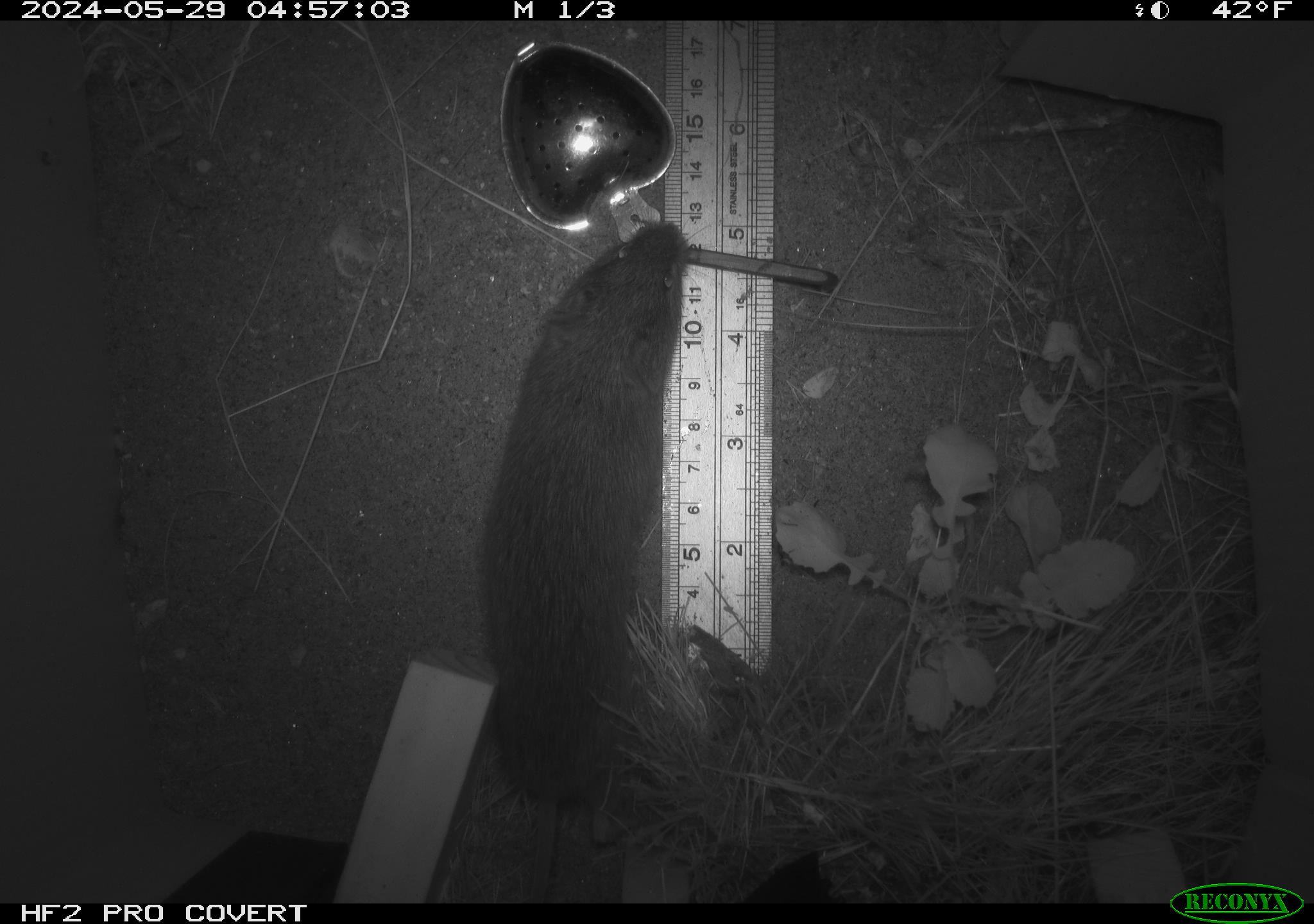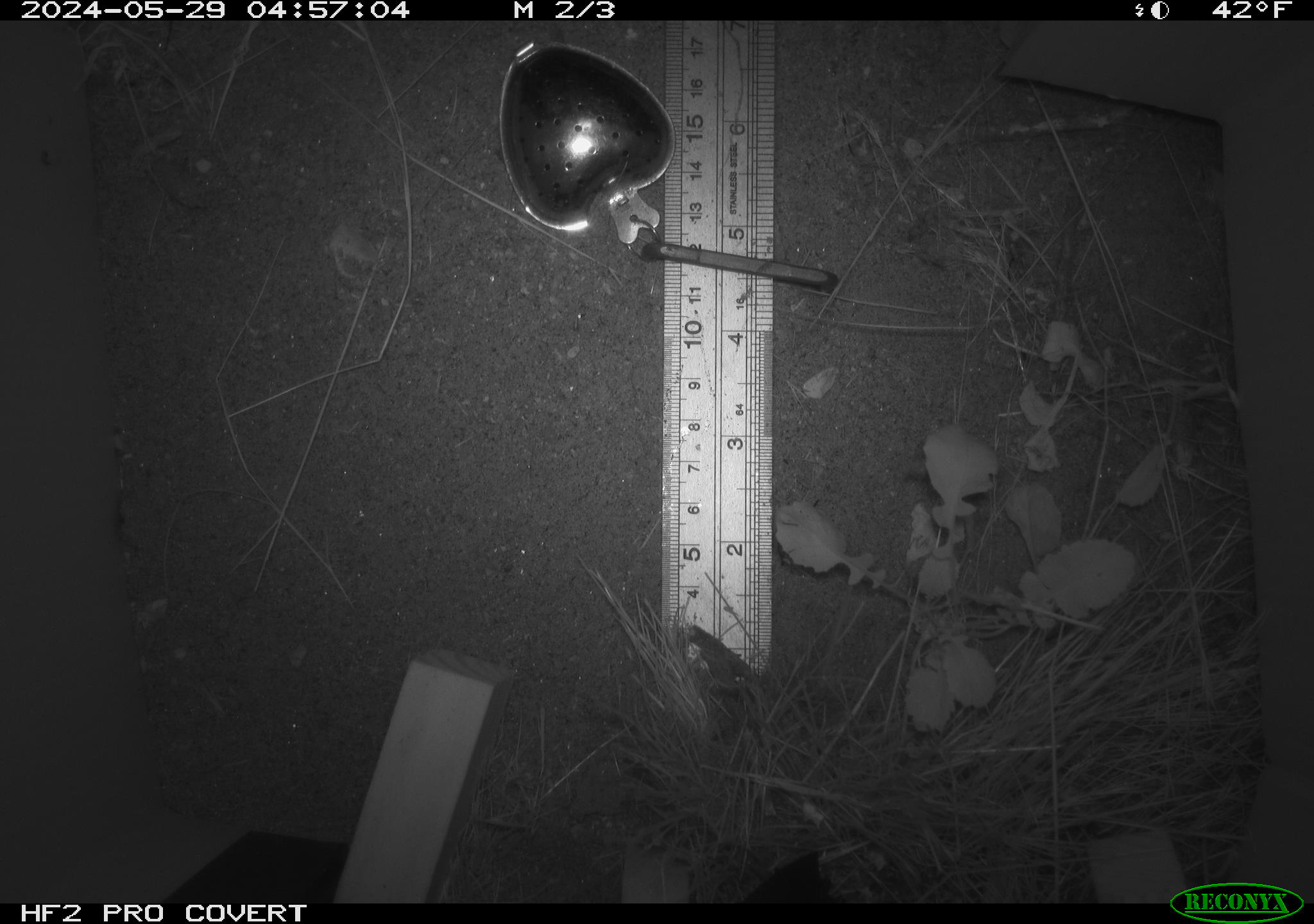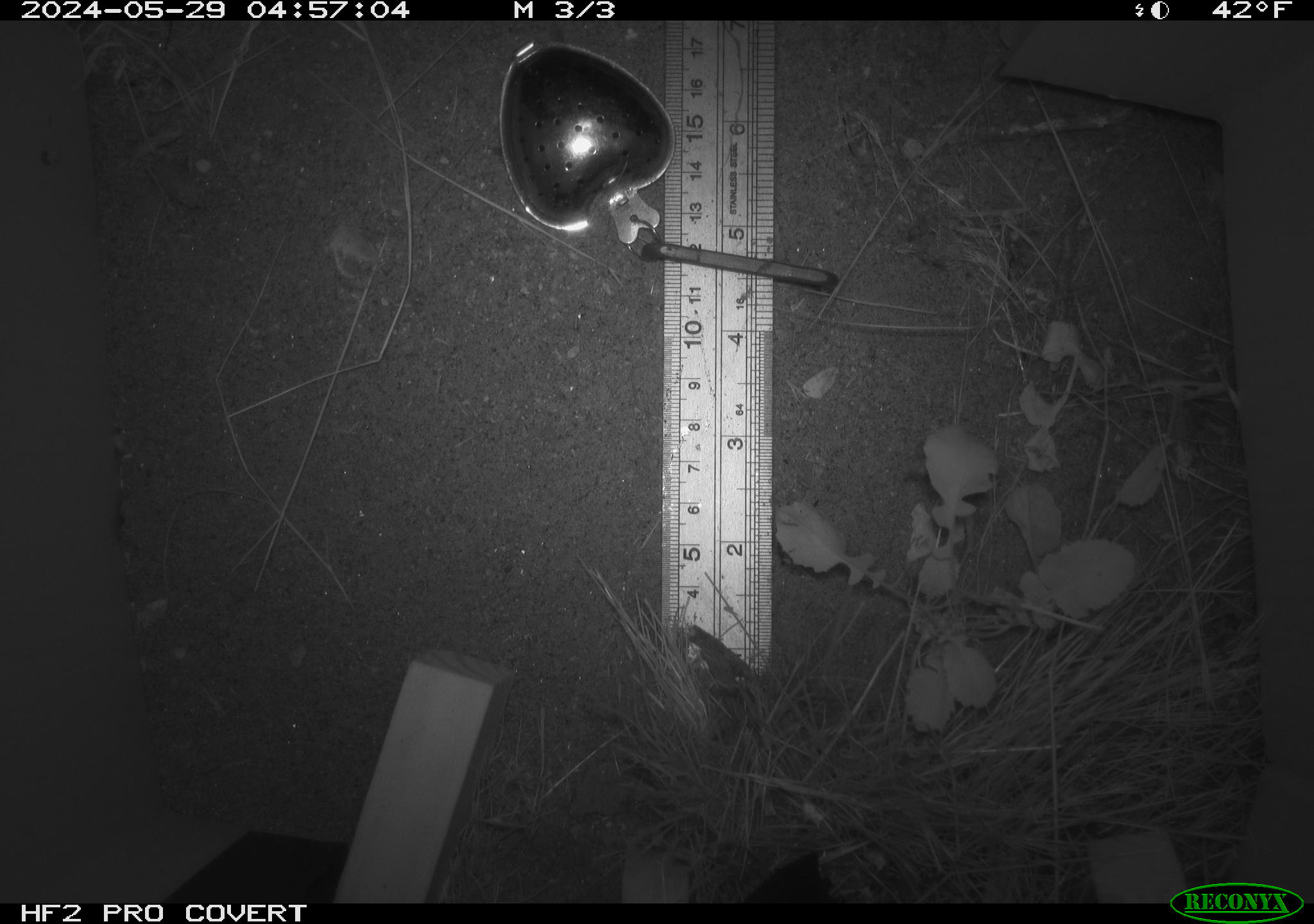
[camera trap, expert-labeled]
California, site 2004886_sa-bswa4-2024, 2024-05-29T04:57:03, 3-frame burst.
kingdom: Animalia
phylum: Chordata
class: Mammalia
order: Rodentia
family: Cricetidae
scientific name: Arvicolinae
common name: voles, lemmings, and muskrats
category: arvicolinae subfamily